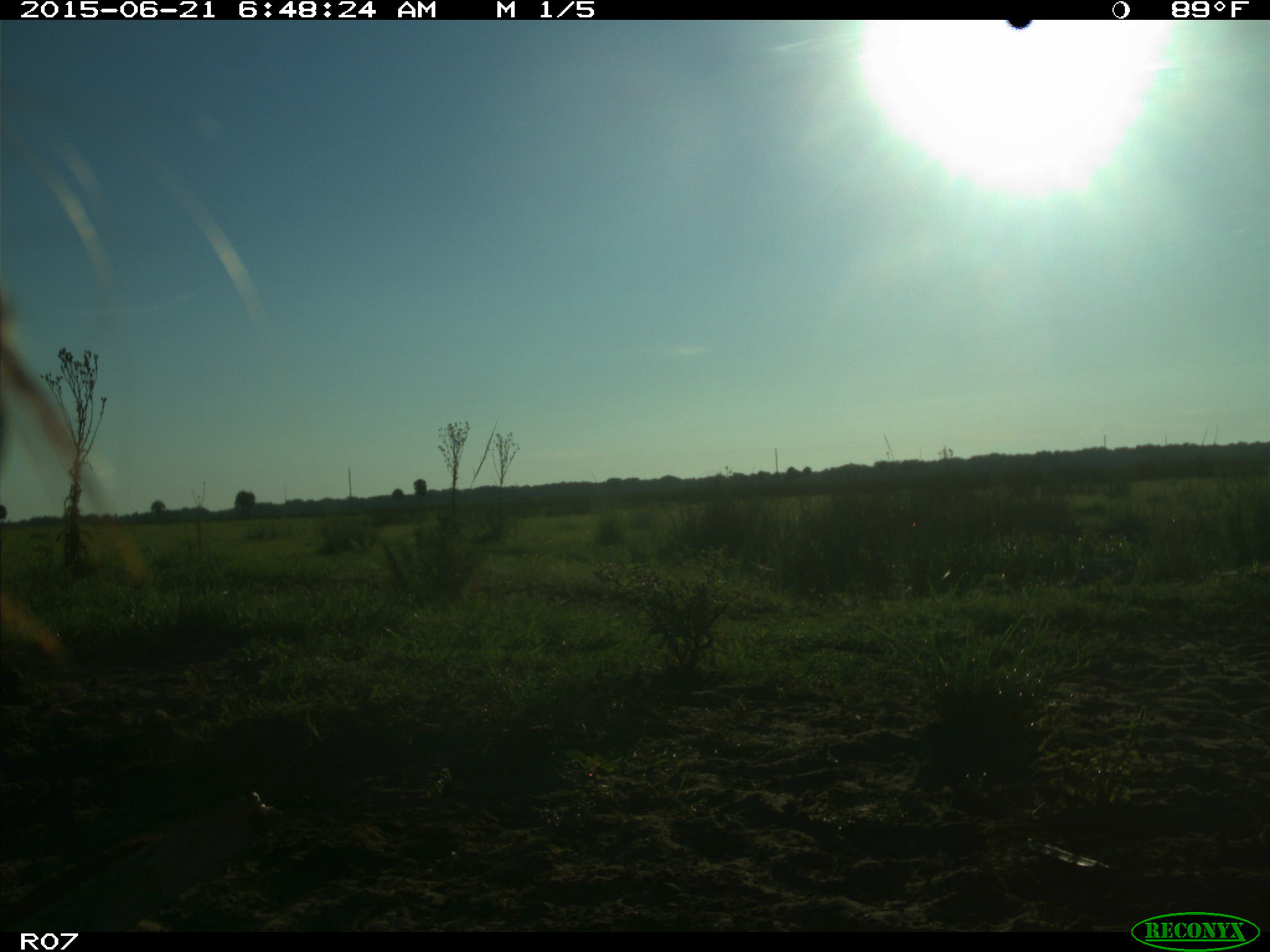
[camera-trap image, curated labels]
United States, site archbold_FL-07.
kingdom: Animalia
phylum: Chordata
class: Mammalia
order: Artiodactyla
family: Bovidae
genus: Bos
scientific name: Bos taurus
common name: domestic cow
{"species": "Bos taurus (domestic cow)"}